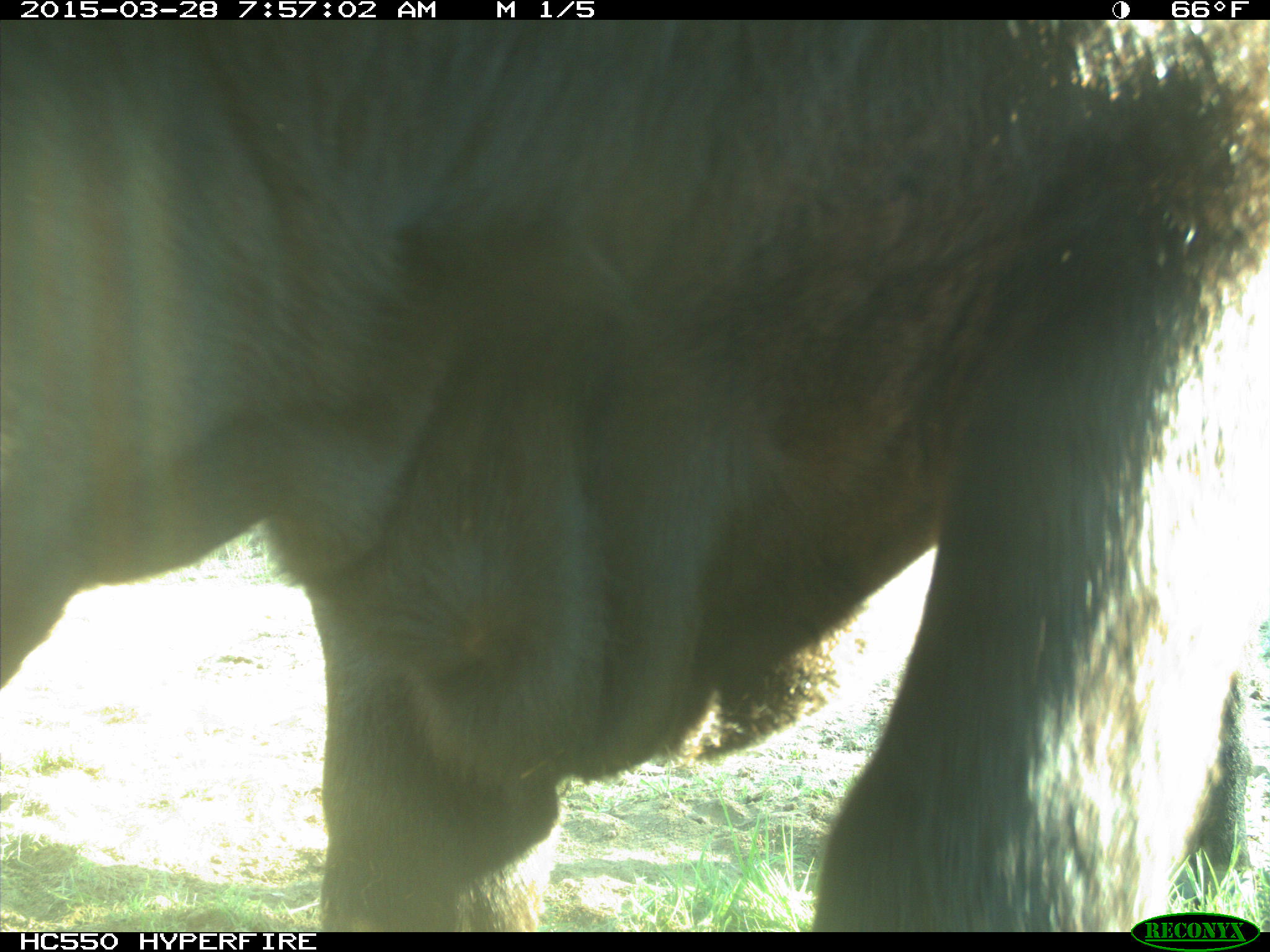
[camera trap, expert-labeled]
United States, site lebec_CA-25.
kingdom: Animalia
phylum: Chordata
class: Mammalia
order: Artiodactyla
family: Bovidae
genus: Bos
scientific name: Bos taurus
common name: domestic cow